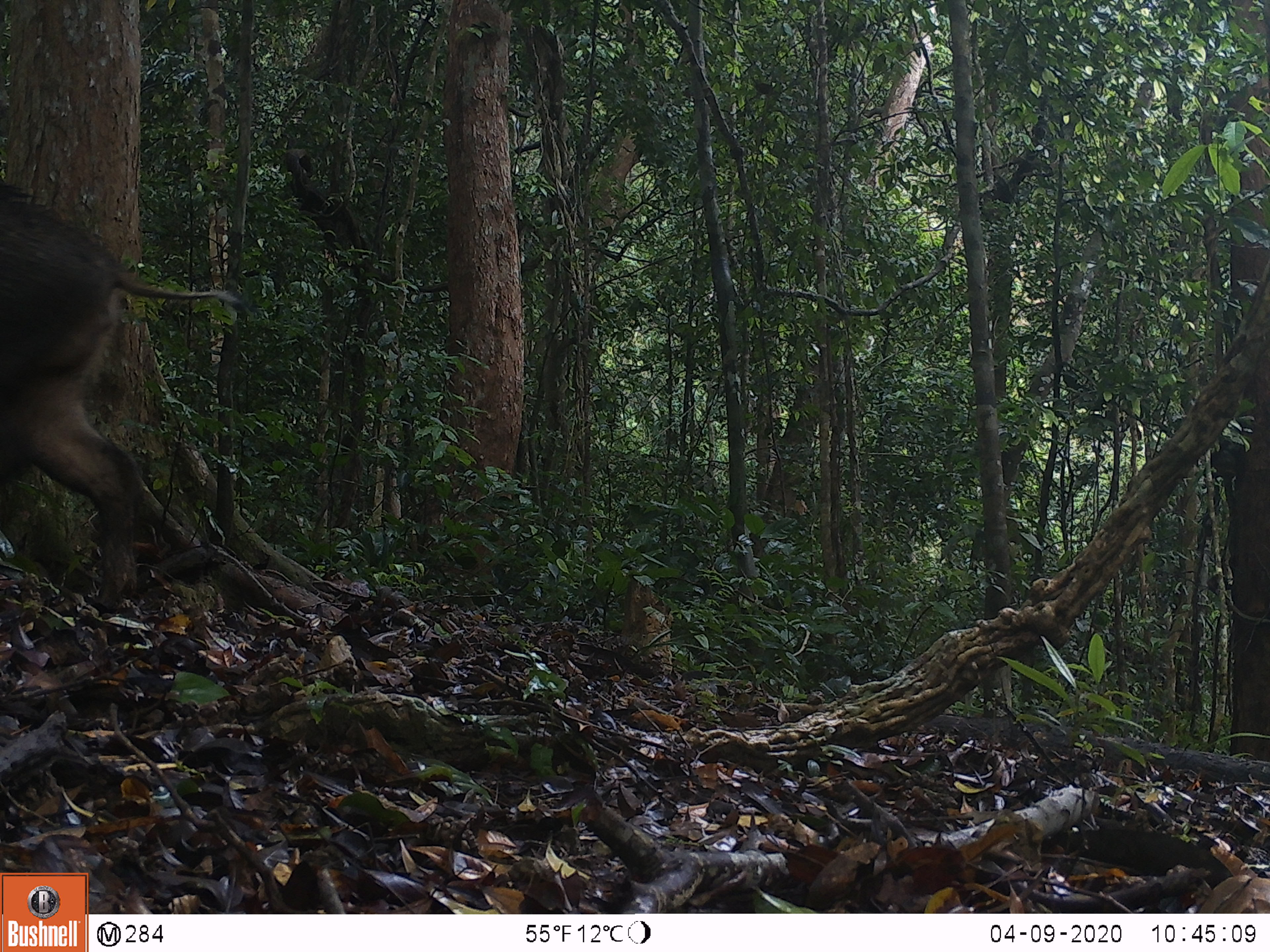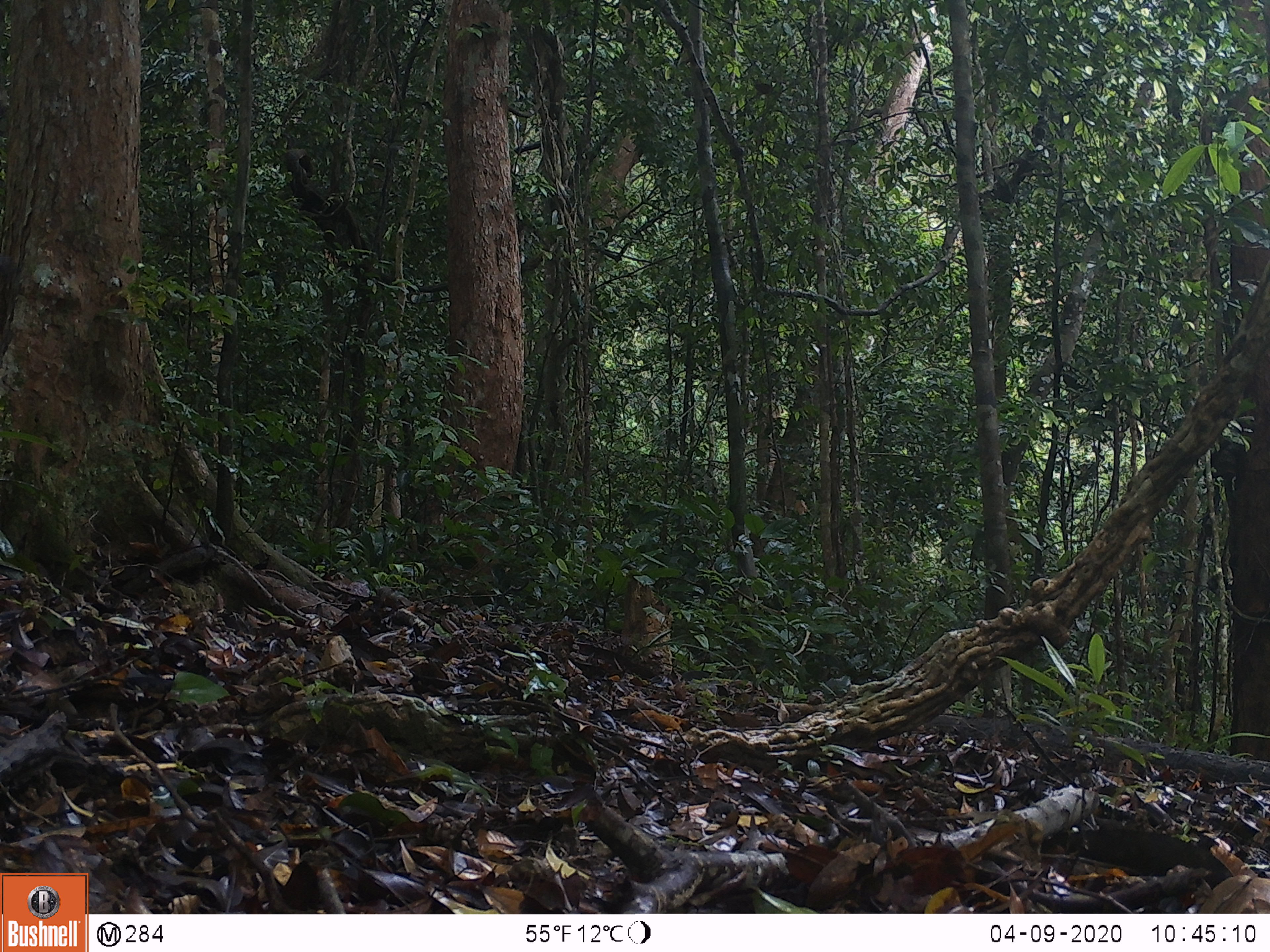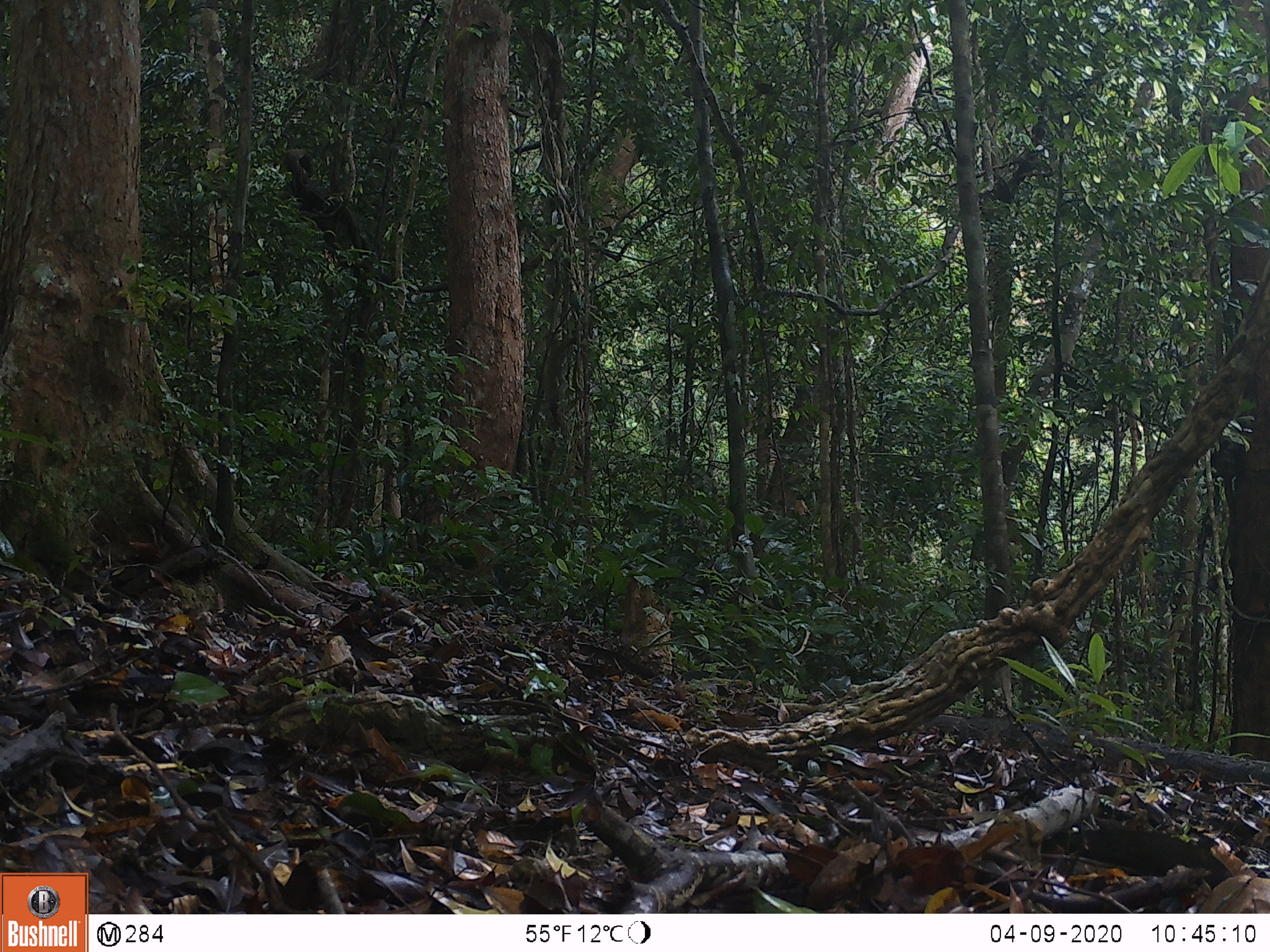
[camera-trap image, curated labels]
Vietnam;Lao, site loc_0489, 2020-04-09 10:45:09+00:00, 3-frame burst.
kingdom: Animalia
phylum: Chordata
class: Mammalia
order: Artiodactyla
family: Suidae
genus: Sus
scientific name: Sus scrofa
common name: eurasian wild pig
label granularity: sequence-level